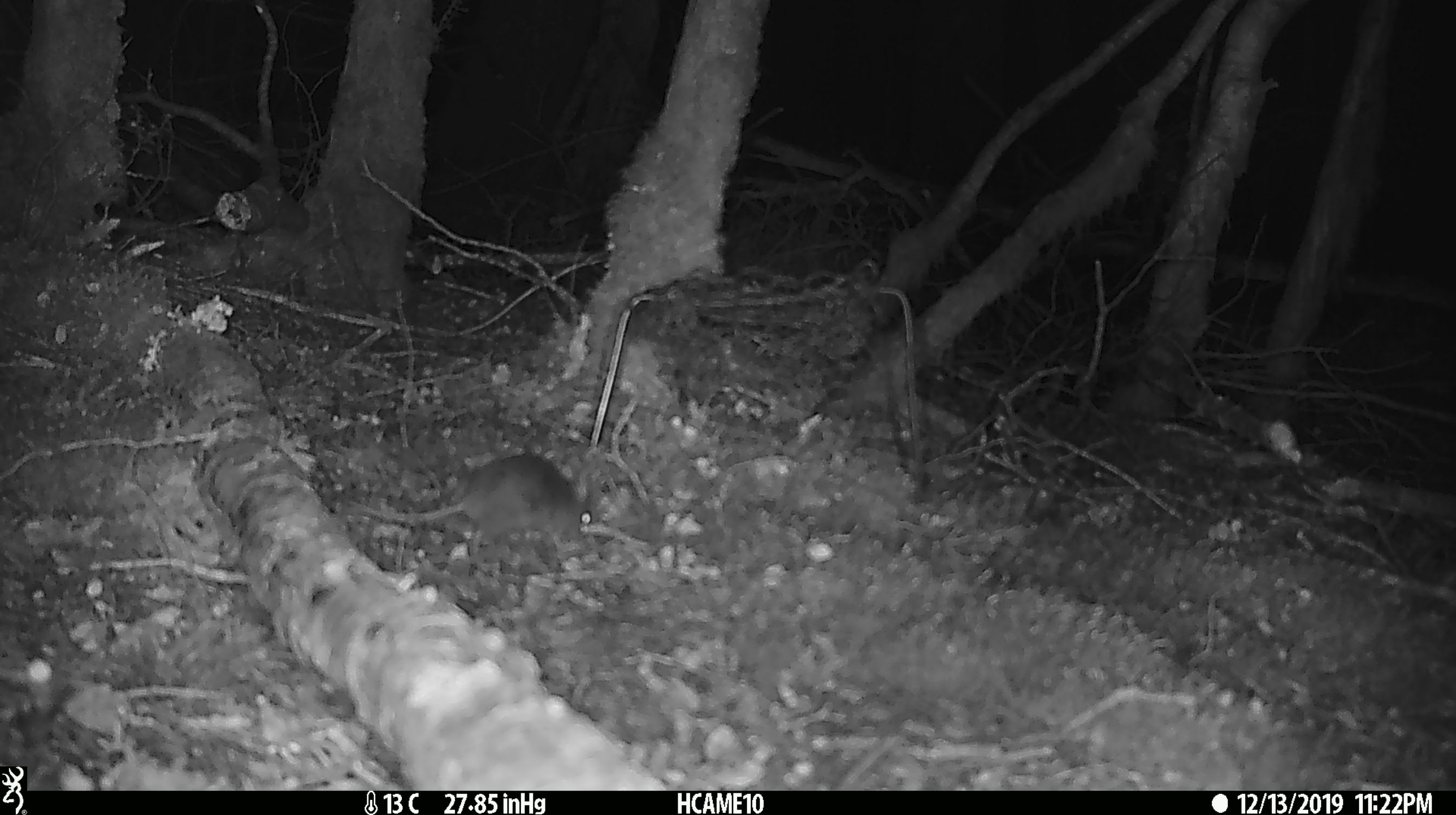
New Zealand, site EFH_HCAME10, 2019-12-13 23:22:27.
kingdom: Animalia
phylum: Chordata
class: Mammalia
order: Rodentia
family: Muridae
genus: Mus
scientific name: Mus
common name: mouse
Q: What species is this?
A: Mouse (Mus).